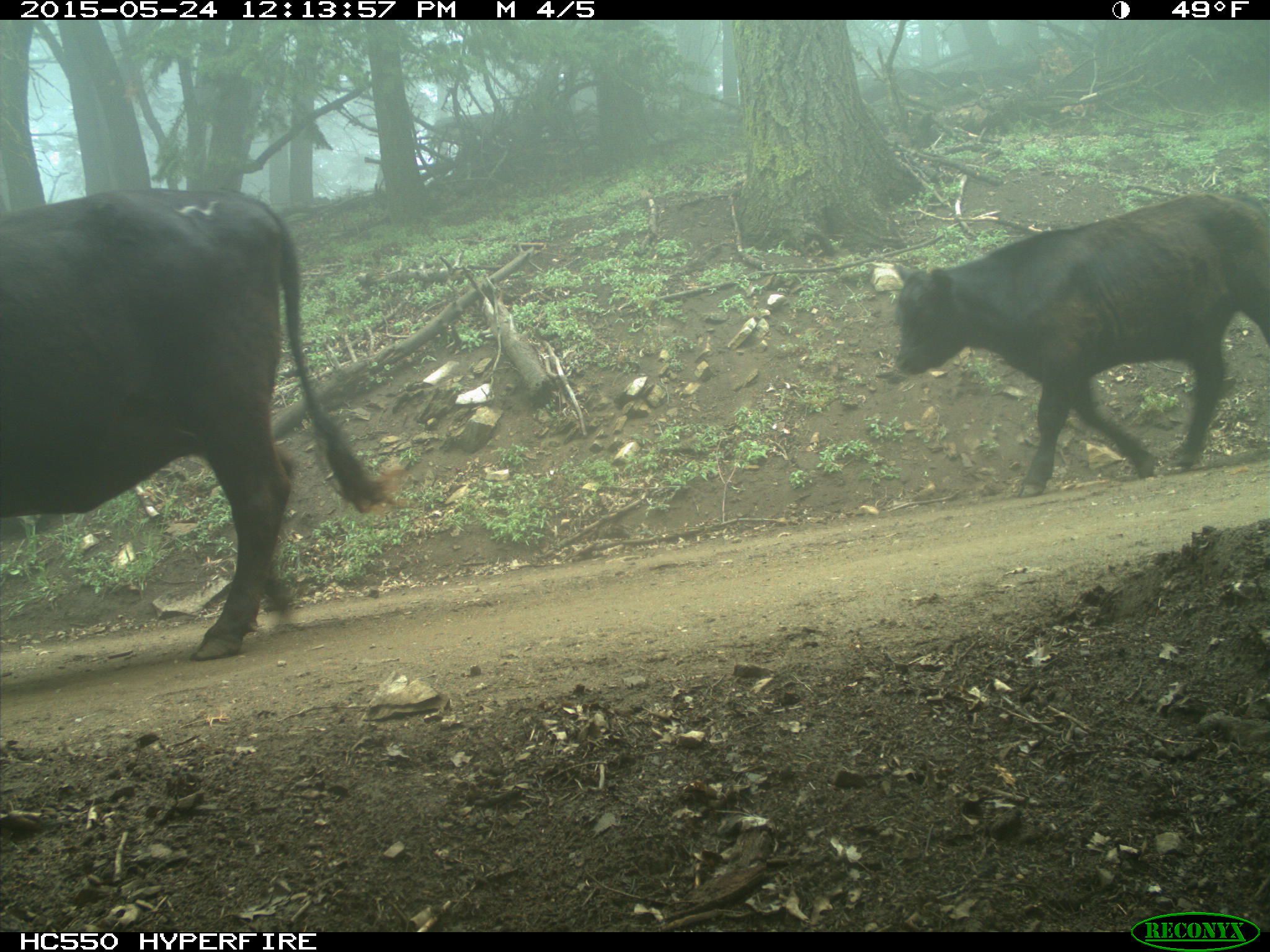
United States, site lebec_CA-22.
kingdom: Animalia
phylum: Chordata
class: Mammalia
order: Artiodactyla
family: Bovidae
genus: Bos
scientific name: Bos taurus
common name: domestic cow